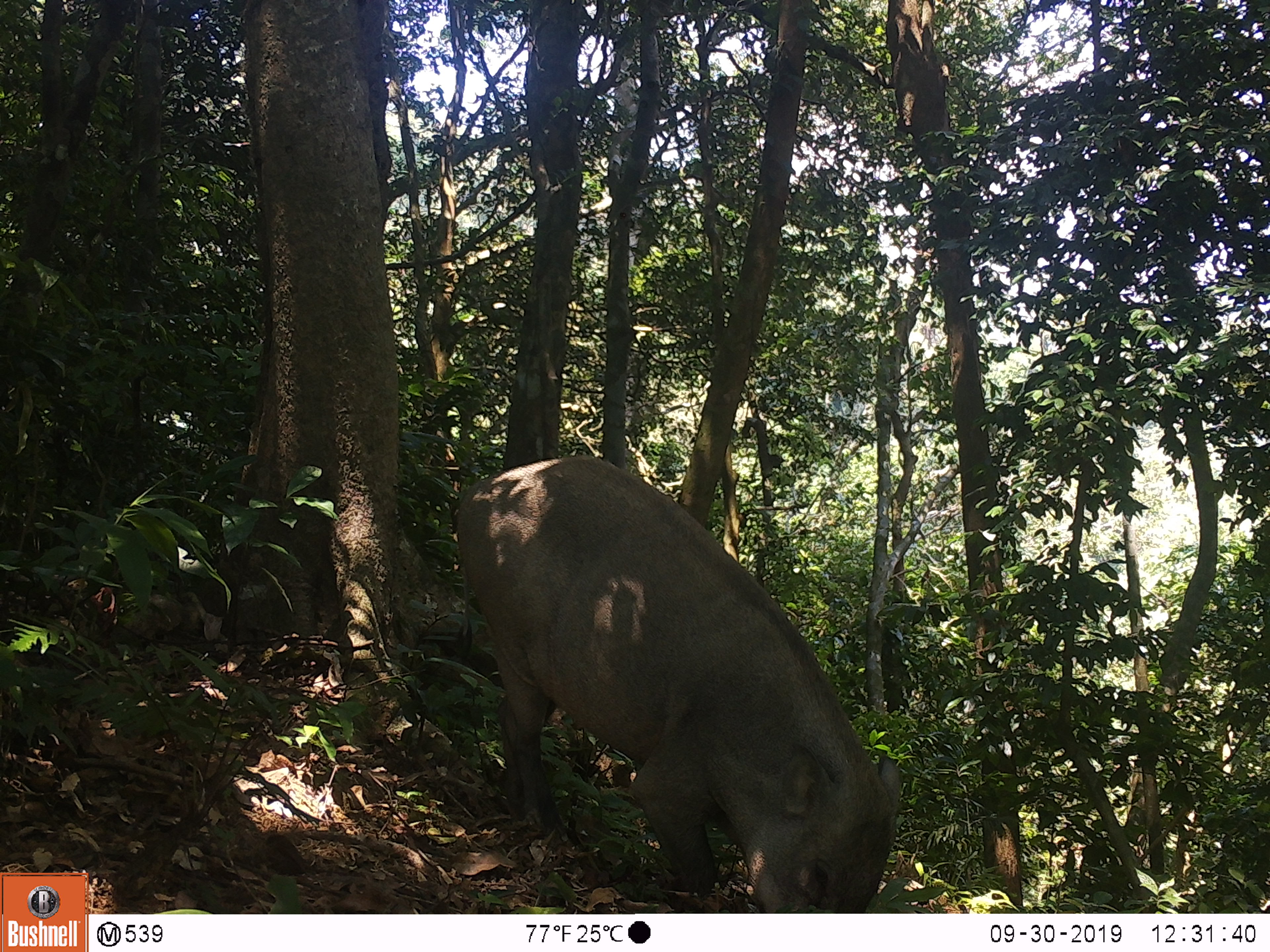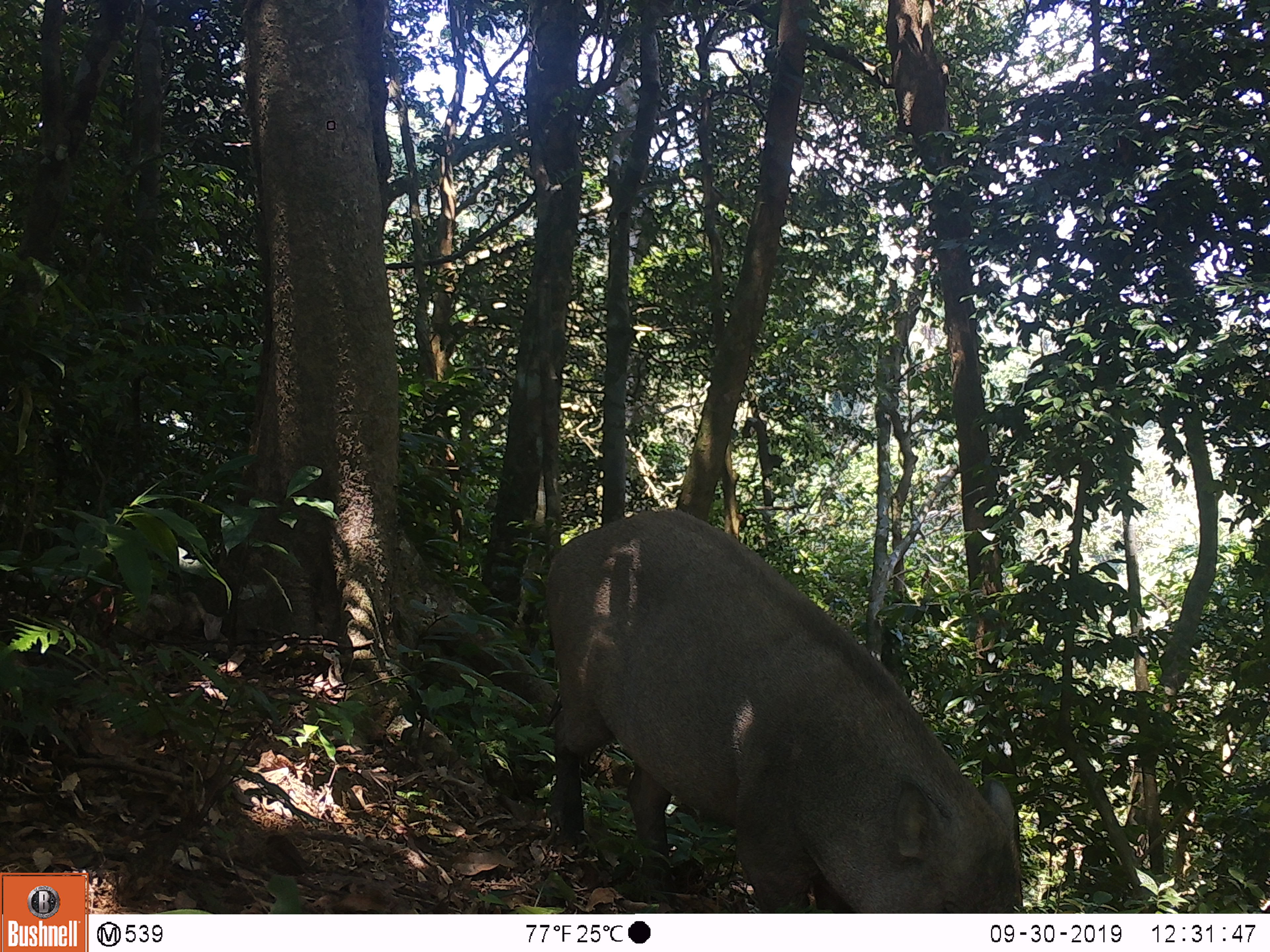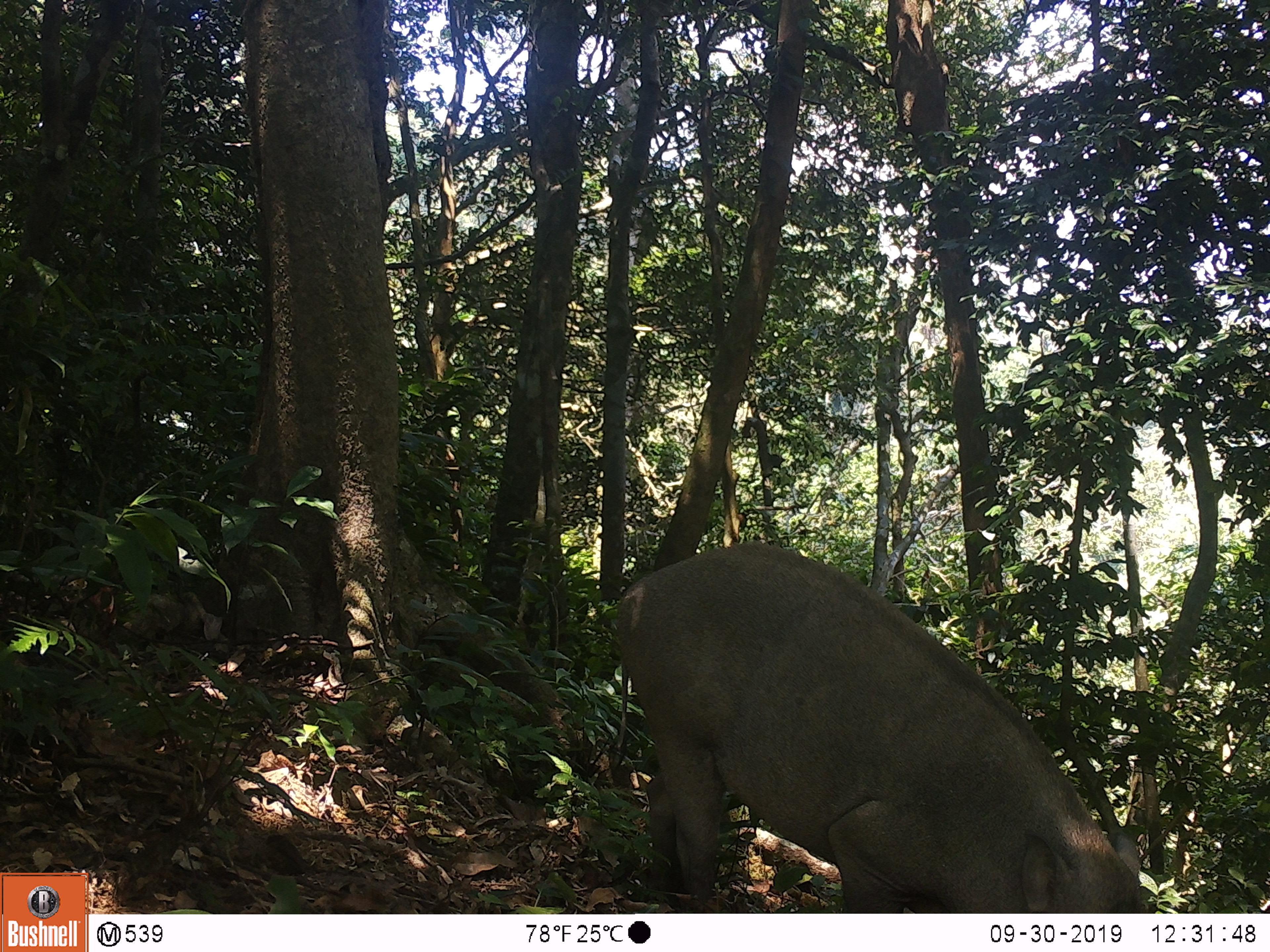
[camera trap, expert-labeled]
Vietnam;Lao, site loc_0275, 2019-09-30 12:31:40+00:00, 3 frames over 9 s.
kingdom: Animalia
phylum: Chordata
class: Mammalia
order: Artiodactyla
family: Suidae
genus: Sus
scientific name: Sus scrofa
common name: eurasian wild pig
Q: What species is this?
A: Eurasian wild pig (Sus scrofa).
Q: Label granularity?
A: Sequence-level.